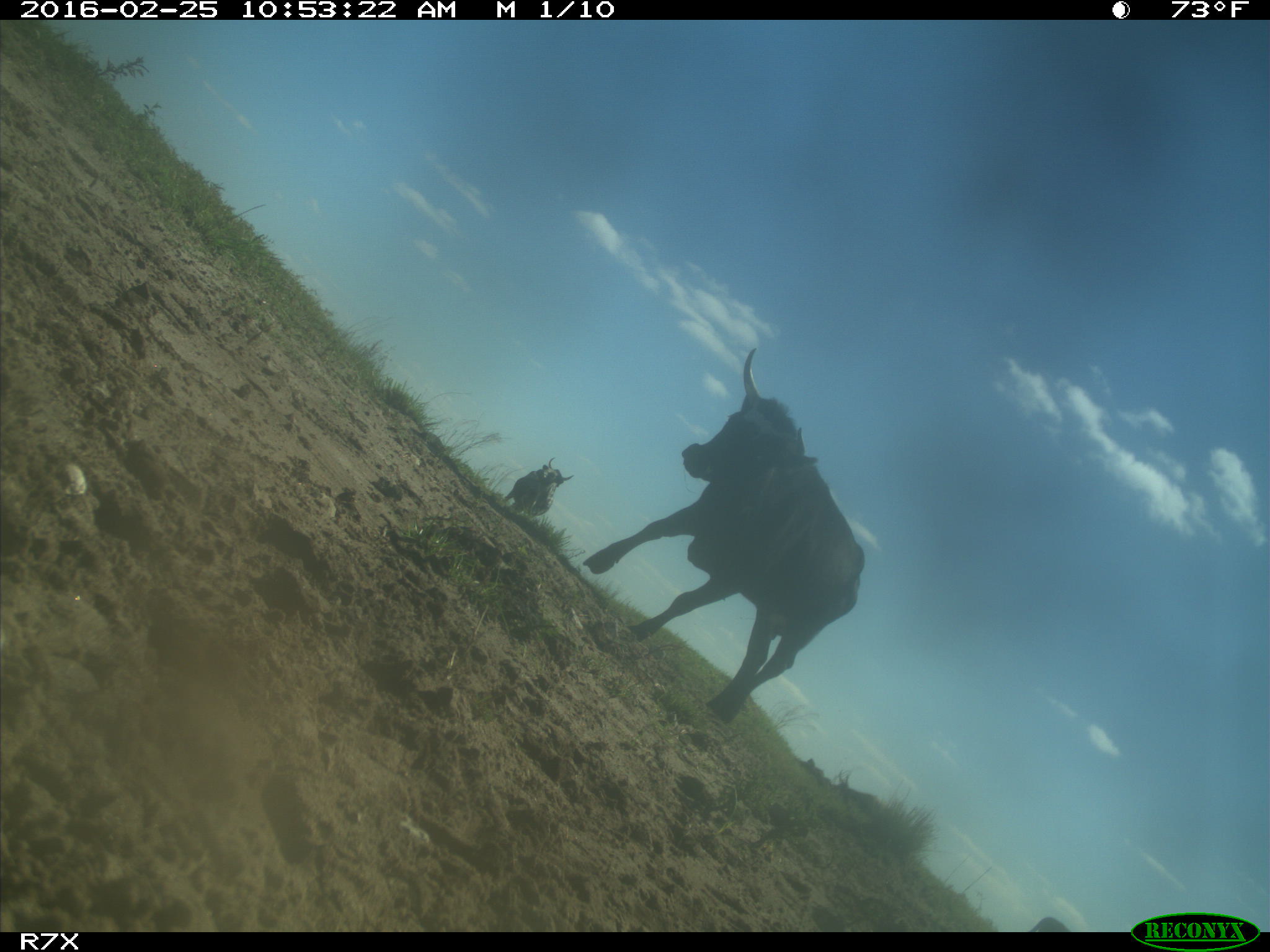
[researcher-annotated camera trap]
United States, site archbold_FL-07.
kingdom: Animalia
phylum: Chordata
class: Mammalia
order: Artiodactyla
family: Bovidae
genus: Bos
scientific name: Bos taurus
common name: domestic cow